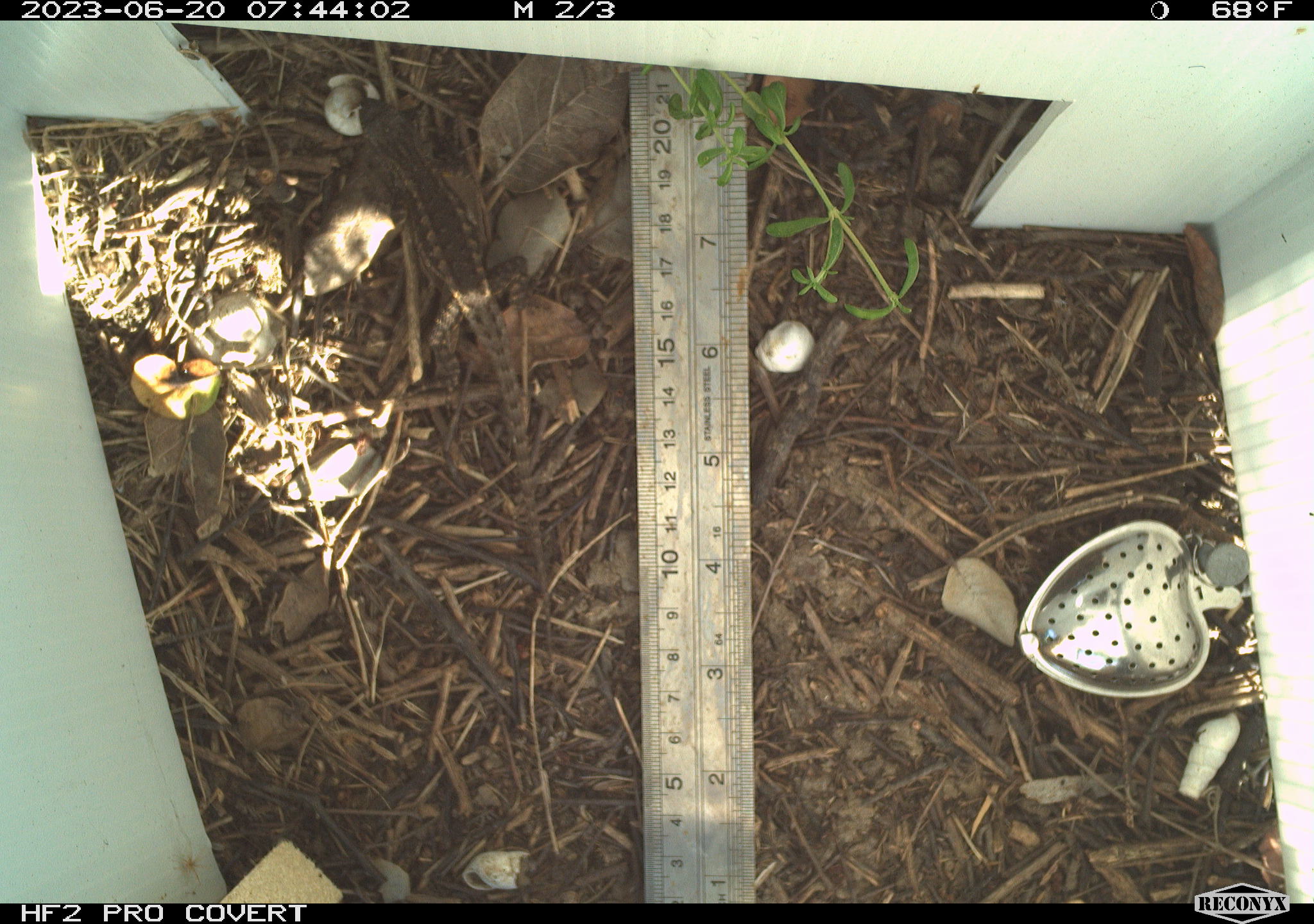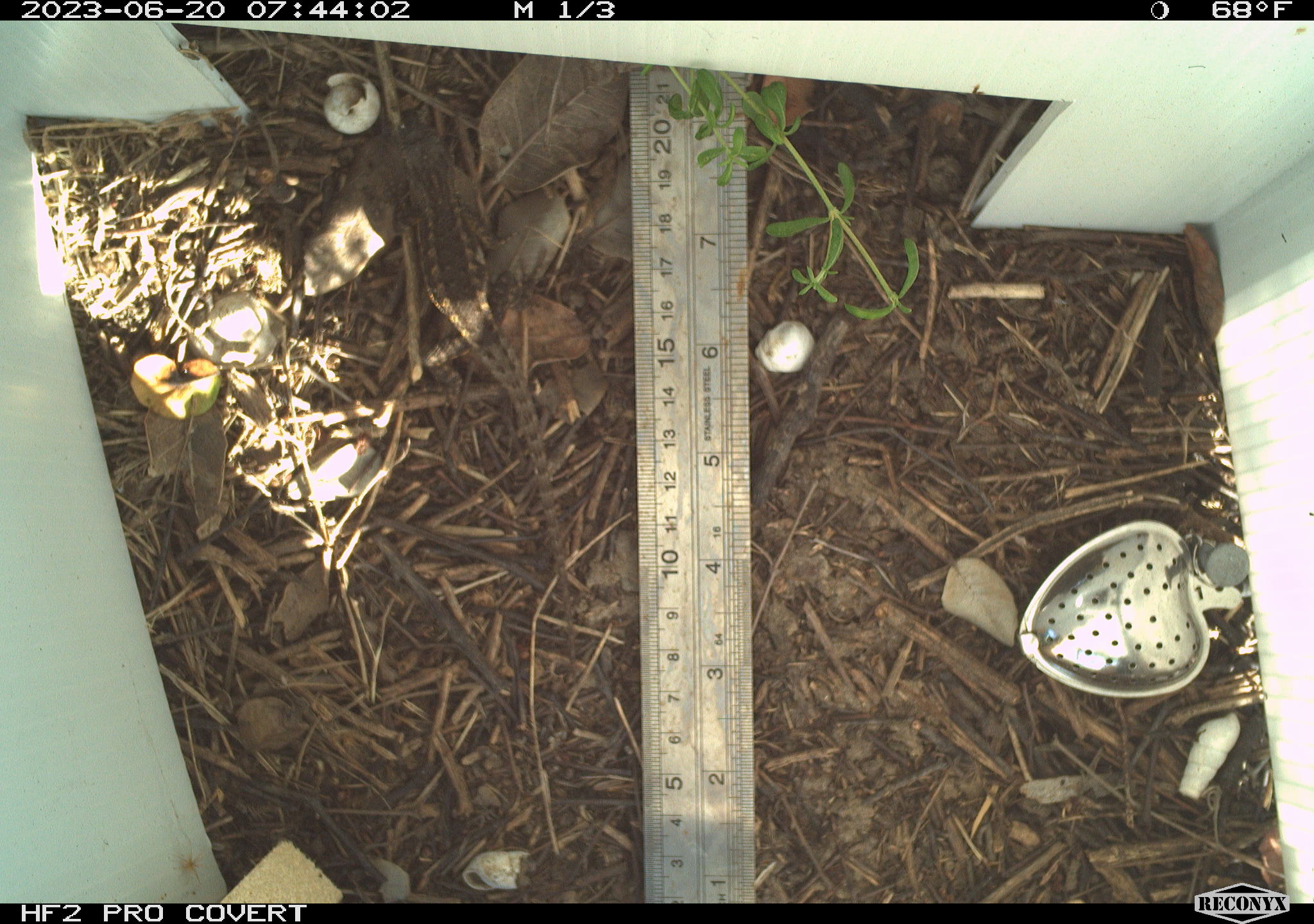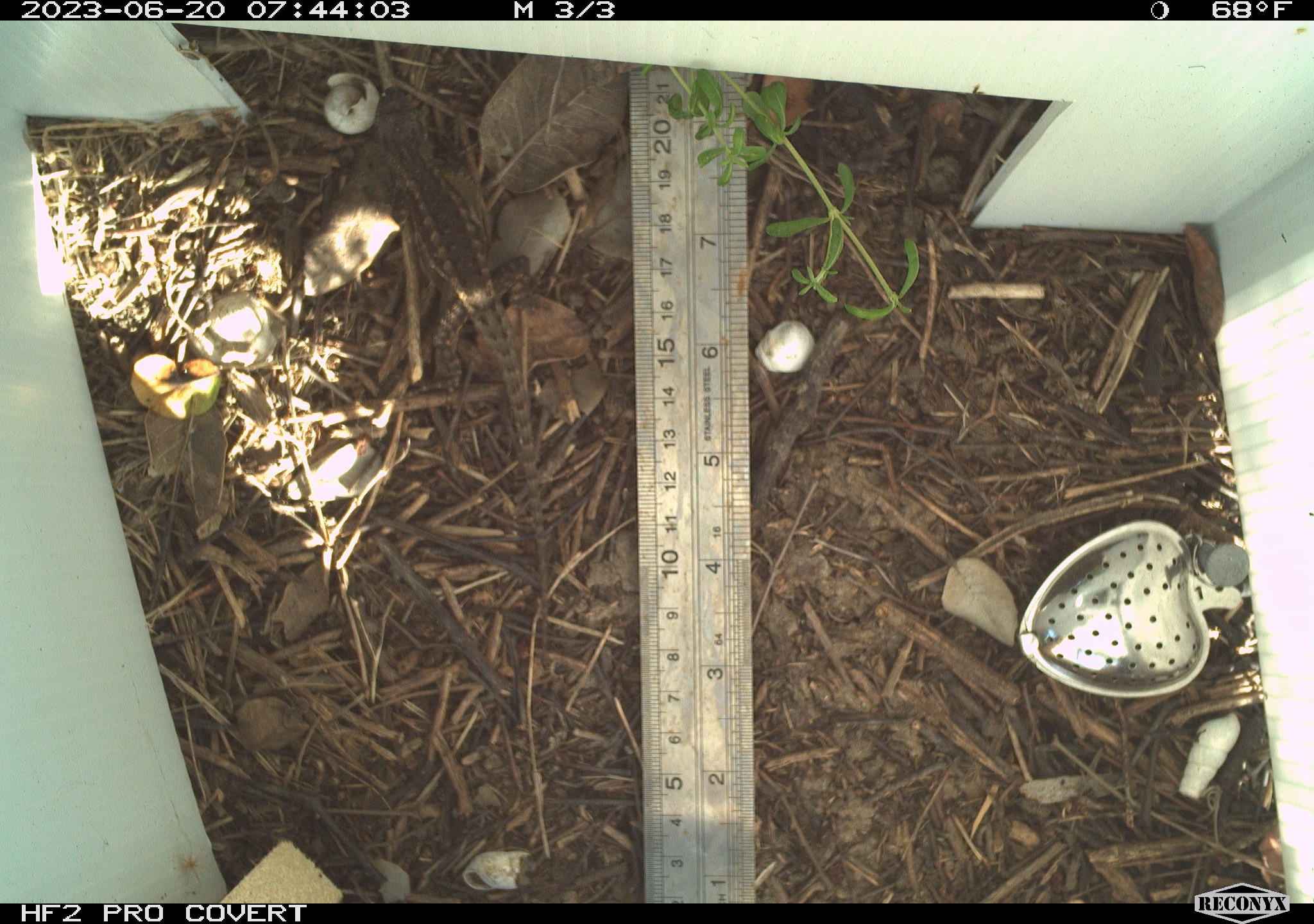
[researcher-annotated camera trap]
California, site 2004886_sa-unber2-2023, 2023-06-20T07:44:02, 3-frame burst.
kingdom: Animalia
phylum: Chordata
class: Reptilia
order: Squamata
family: Phrynosomatidae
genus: Sceloporus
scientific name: Sceloporus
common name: spiny lizards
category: sceloporus species